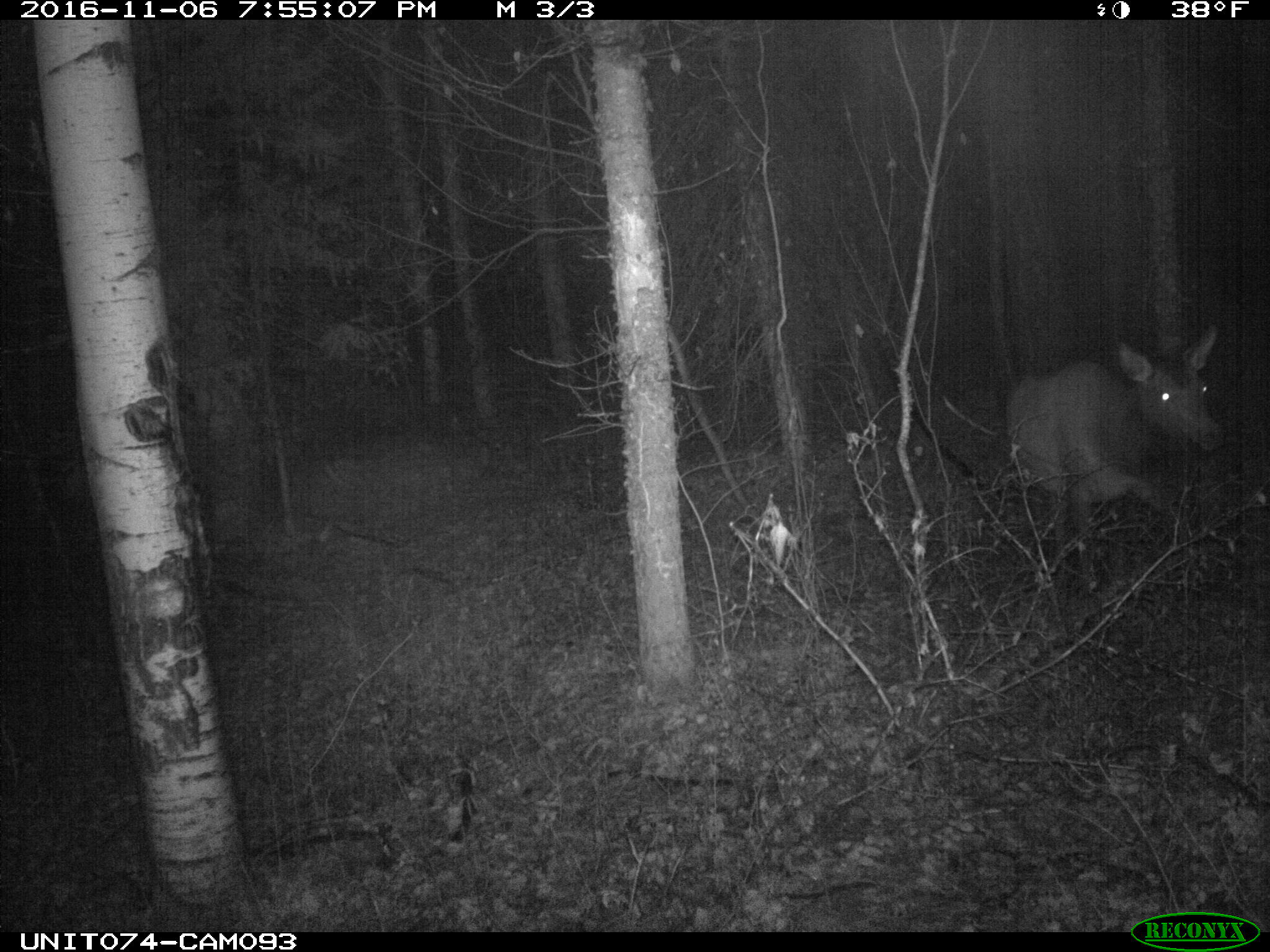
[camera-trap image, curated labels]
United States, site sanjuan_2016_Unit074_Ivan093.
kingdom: Animalia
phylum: Chordata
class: Mammalia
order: Artiodactyla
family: Cervidae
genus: Cervus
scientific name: Cervus elaphus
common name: red deer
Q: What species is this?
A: Cervus elaphus (red deer).